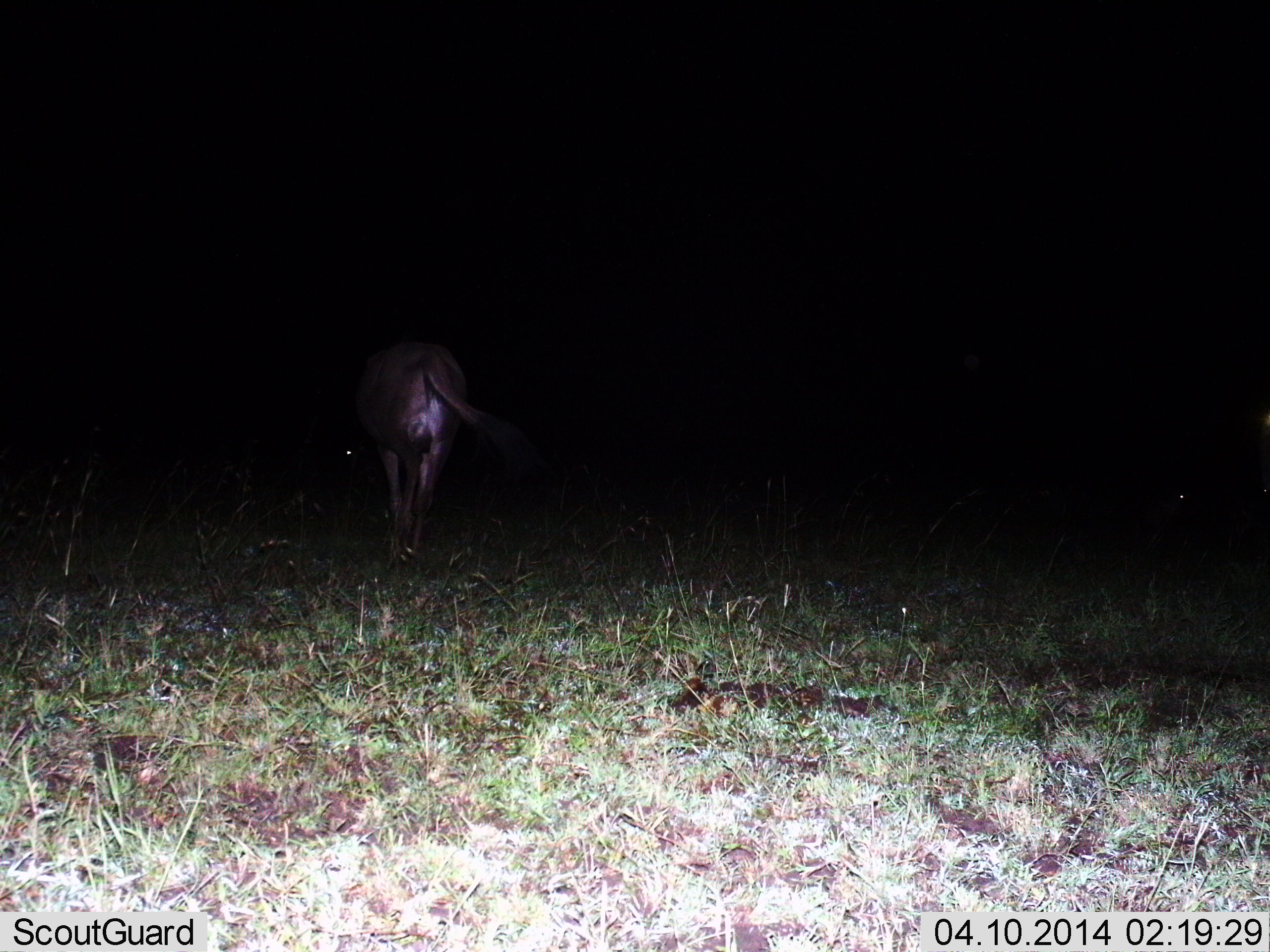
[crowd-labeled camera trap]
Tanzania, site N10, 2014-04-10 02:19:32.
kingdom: Animalia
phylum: Chordata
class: Mammalia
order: Artiodactyla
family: Bovidae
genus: Connochaetes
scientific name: Connochaetes taurinus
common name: blue wildebeest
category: wildebeest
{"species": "wildebeest (blue wildebeest) (Connochaetes taurinus)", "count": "1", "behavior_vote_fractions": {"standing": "22%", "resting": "0%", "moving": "78%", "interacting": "0%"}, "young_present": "0%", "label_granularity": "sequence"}